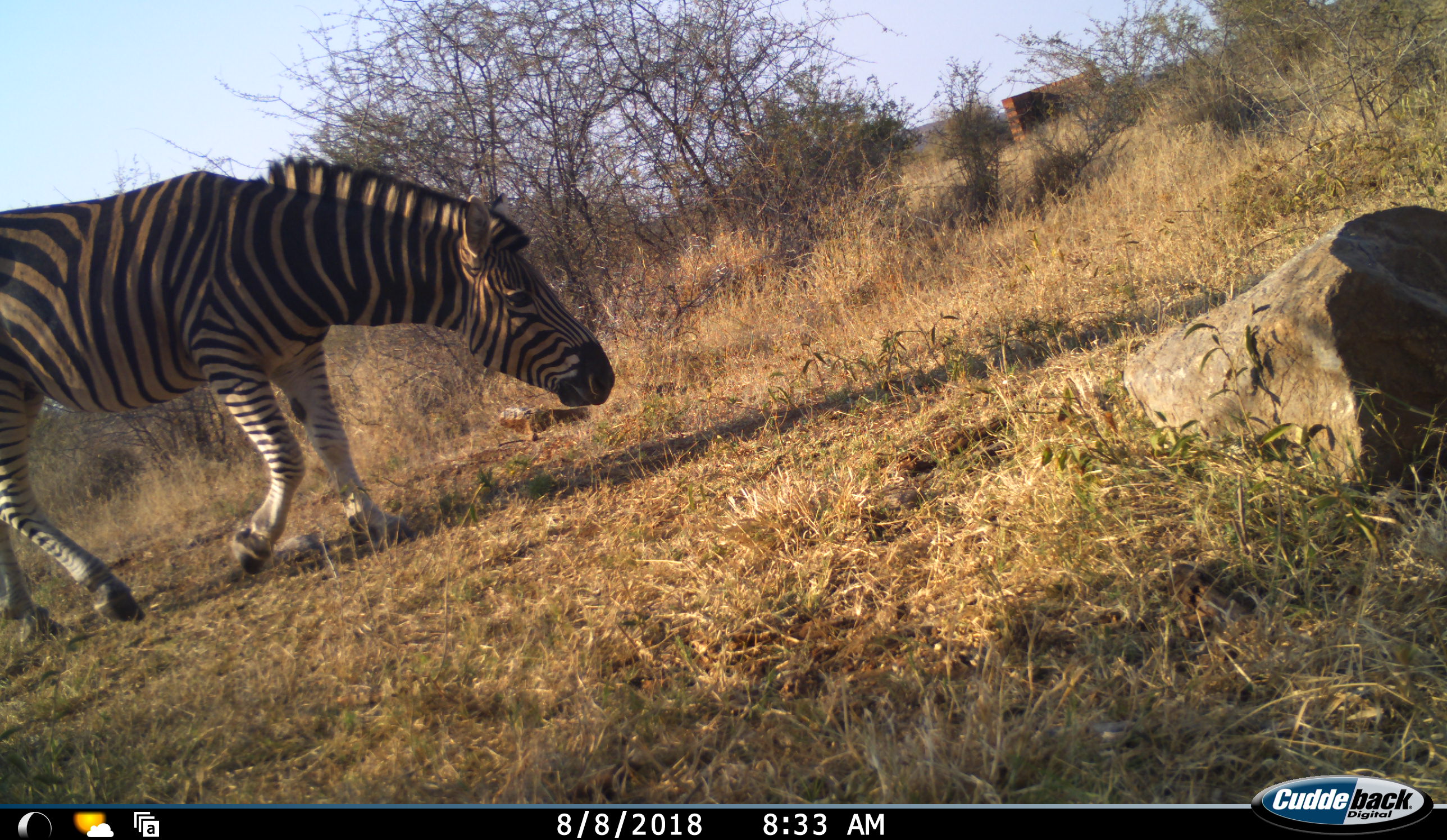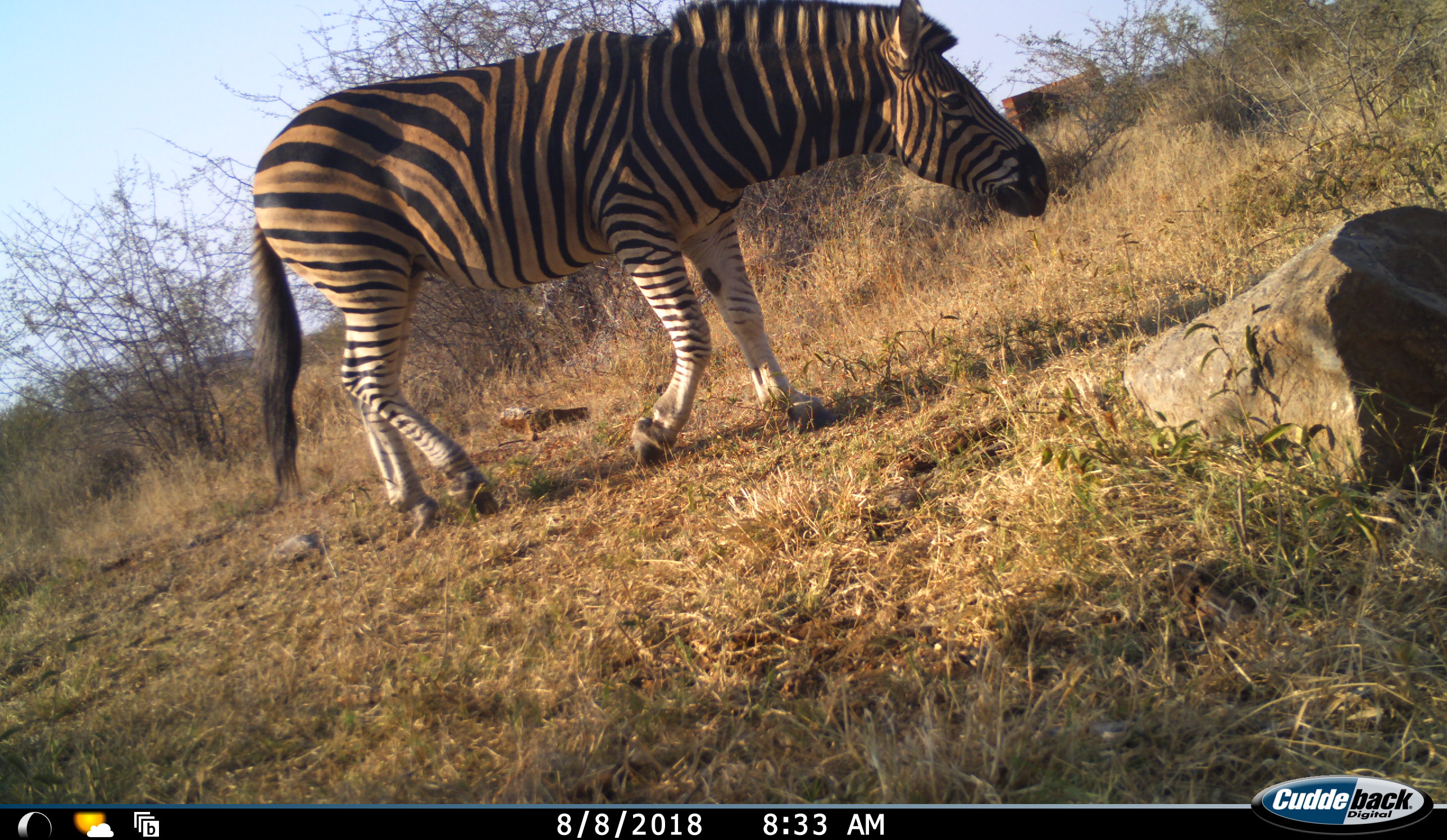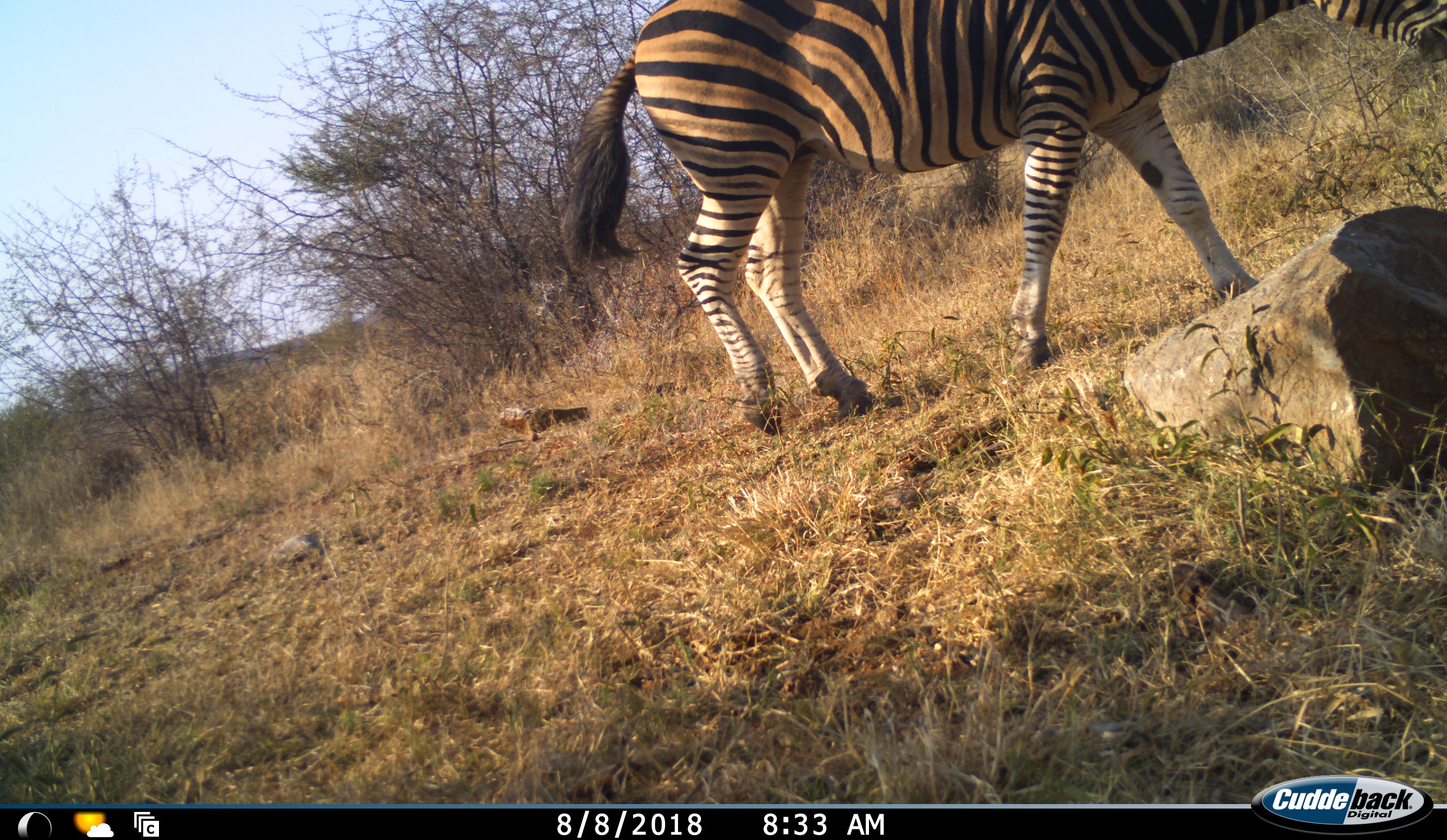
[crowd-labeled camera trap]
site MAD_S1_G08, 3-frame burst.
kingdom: Animalia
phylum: Chordata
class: Mammalia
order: Perissodactyla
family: Equidae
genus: Equus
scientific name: Equus quagga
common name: plains zebra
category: zebraplains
Zebraplains (plains zebra) (Equus quagga), count 1. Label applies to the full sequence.